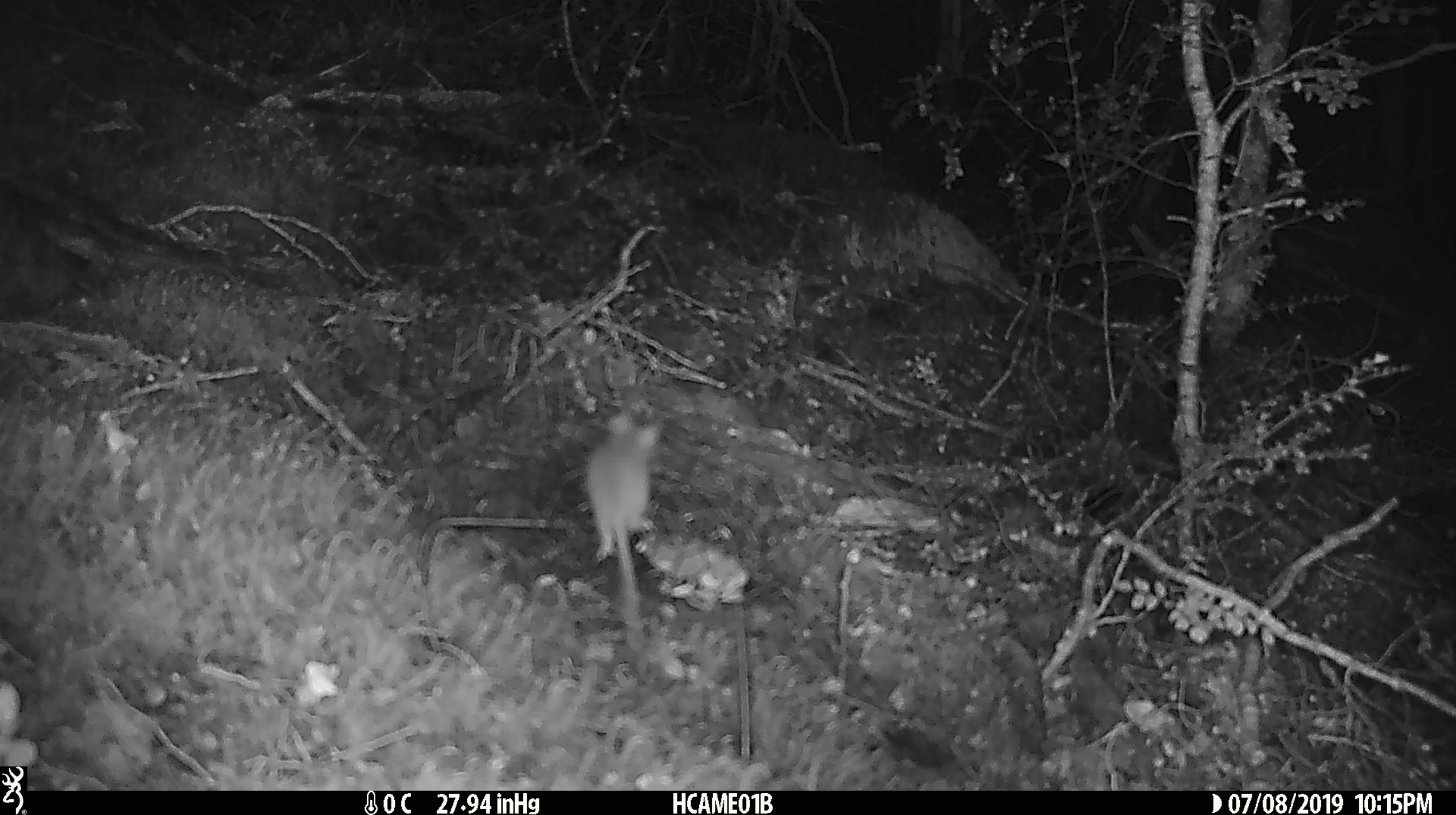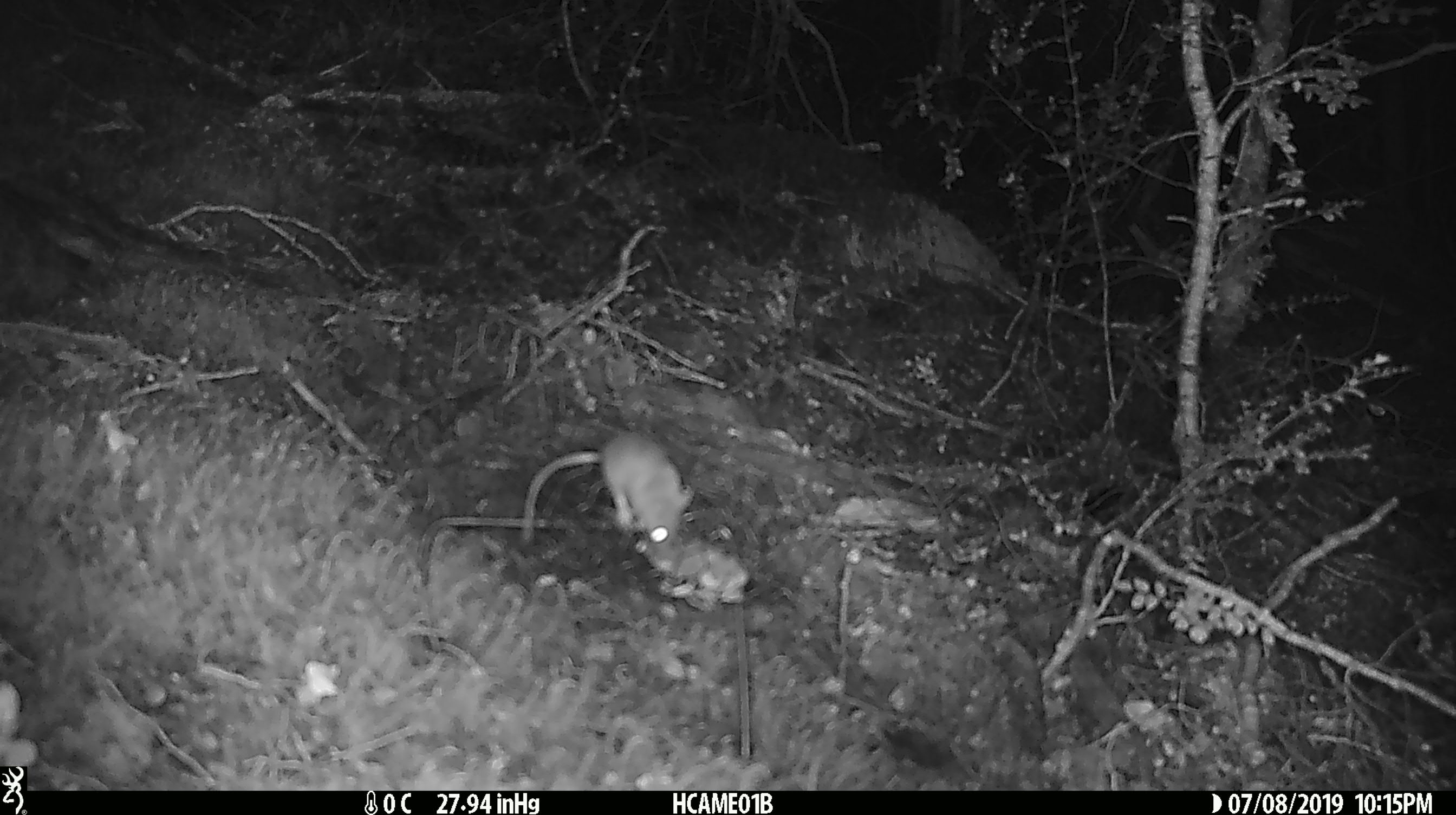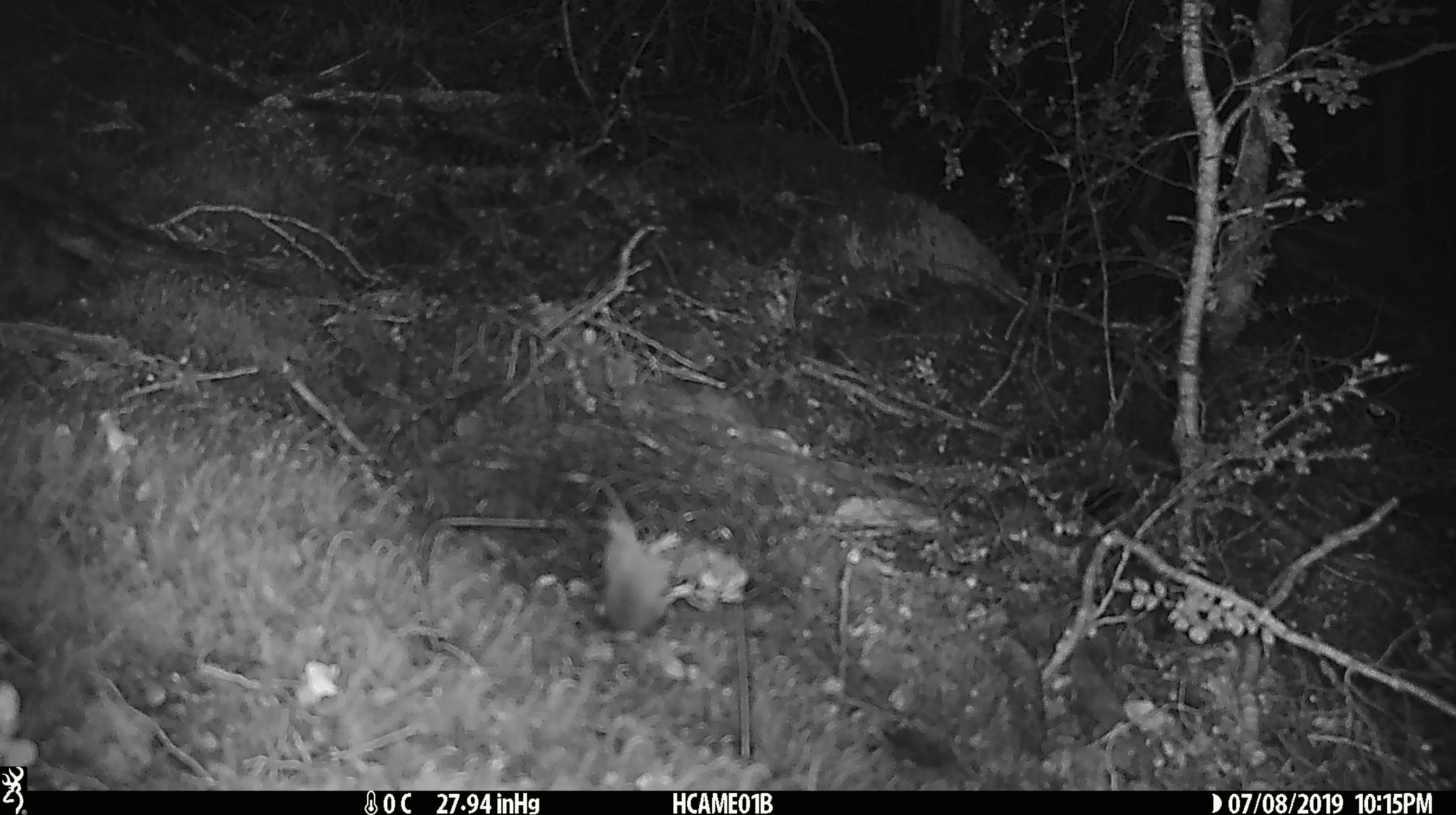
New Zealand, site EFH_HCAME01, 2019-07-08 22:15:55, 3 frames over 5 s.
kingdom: Animalia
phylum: Chordata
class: Mammalia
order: Rodentia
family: Muridae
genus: Mus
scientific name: Mus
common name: mouse